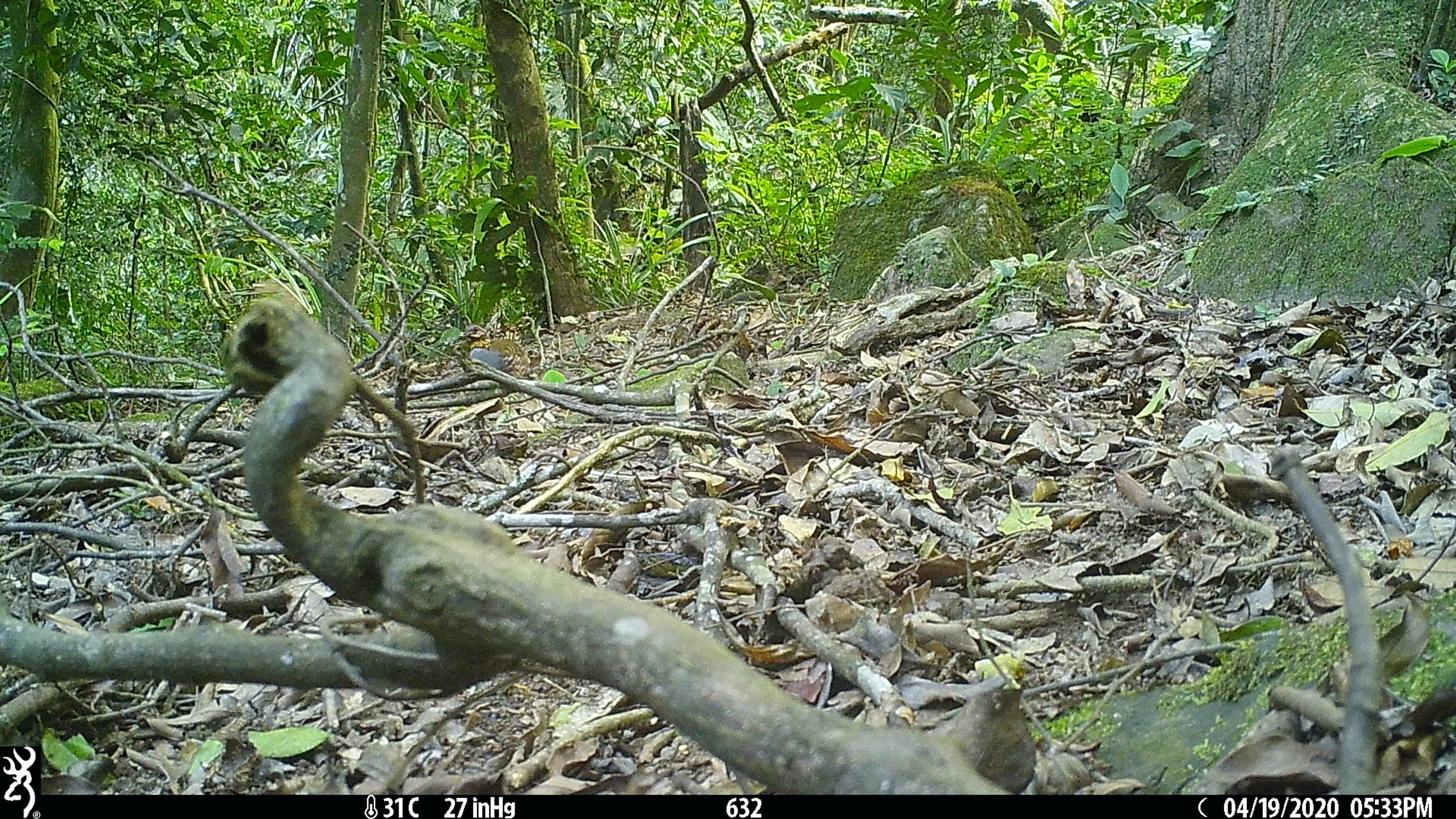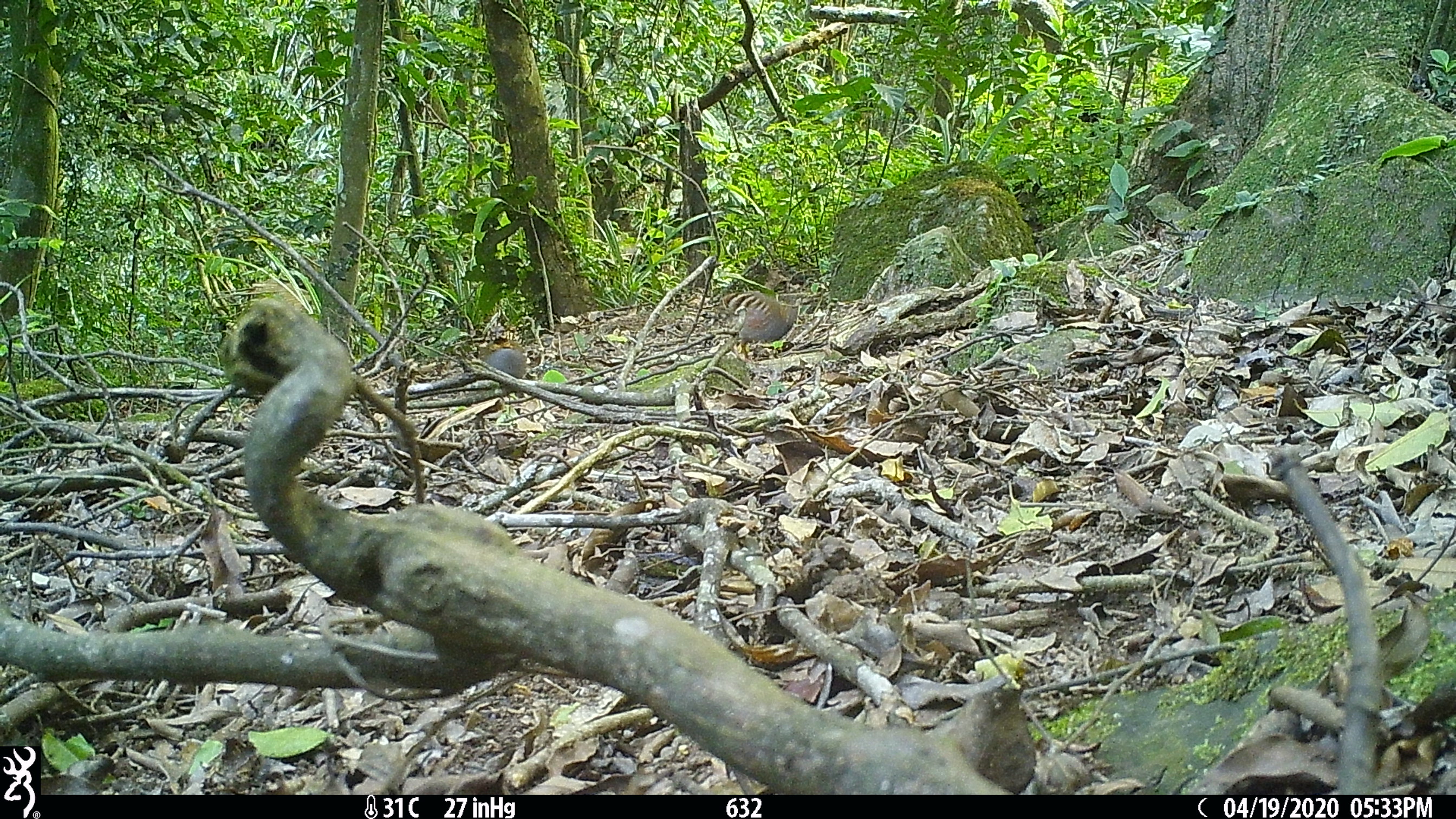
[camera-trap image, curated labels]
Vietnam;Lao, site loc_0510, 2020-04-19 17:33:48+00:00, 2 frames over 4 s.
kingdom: Animalia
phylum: Chordata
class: Aves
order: Galliformes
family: Phasianidae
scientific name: Phasianidae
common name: partridge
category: unidentified partridge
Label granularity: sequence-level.